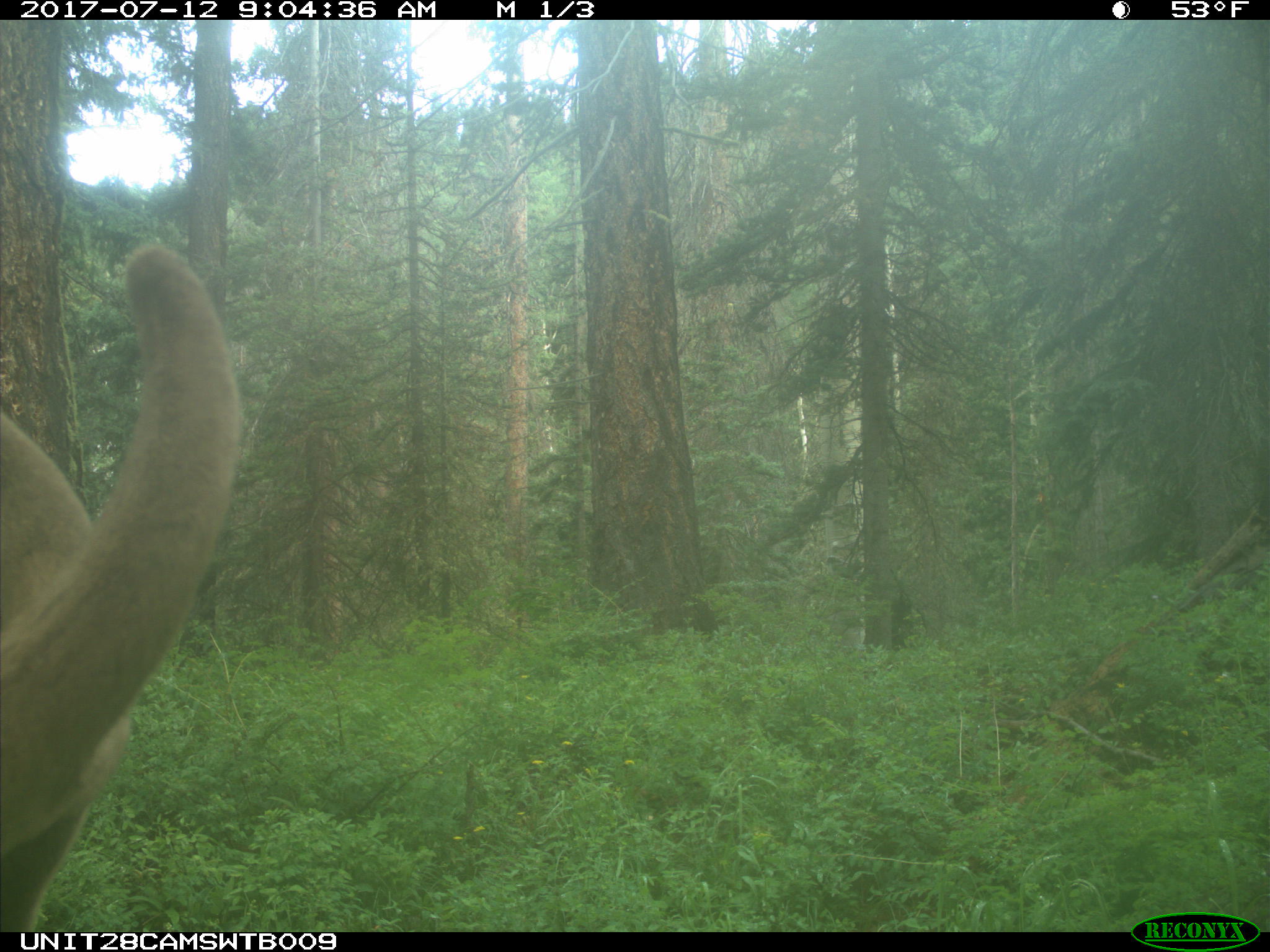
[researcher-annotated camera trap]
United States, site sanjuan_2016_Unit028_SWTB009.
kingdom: Animalia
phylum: Chordata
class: Mammalia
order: Artiodactyla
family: Cervidae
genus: Cervus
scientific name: Cervus elaphus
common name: red deer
Cervus elaphus (red deer).